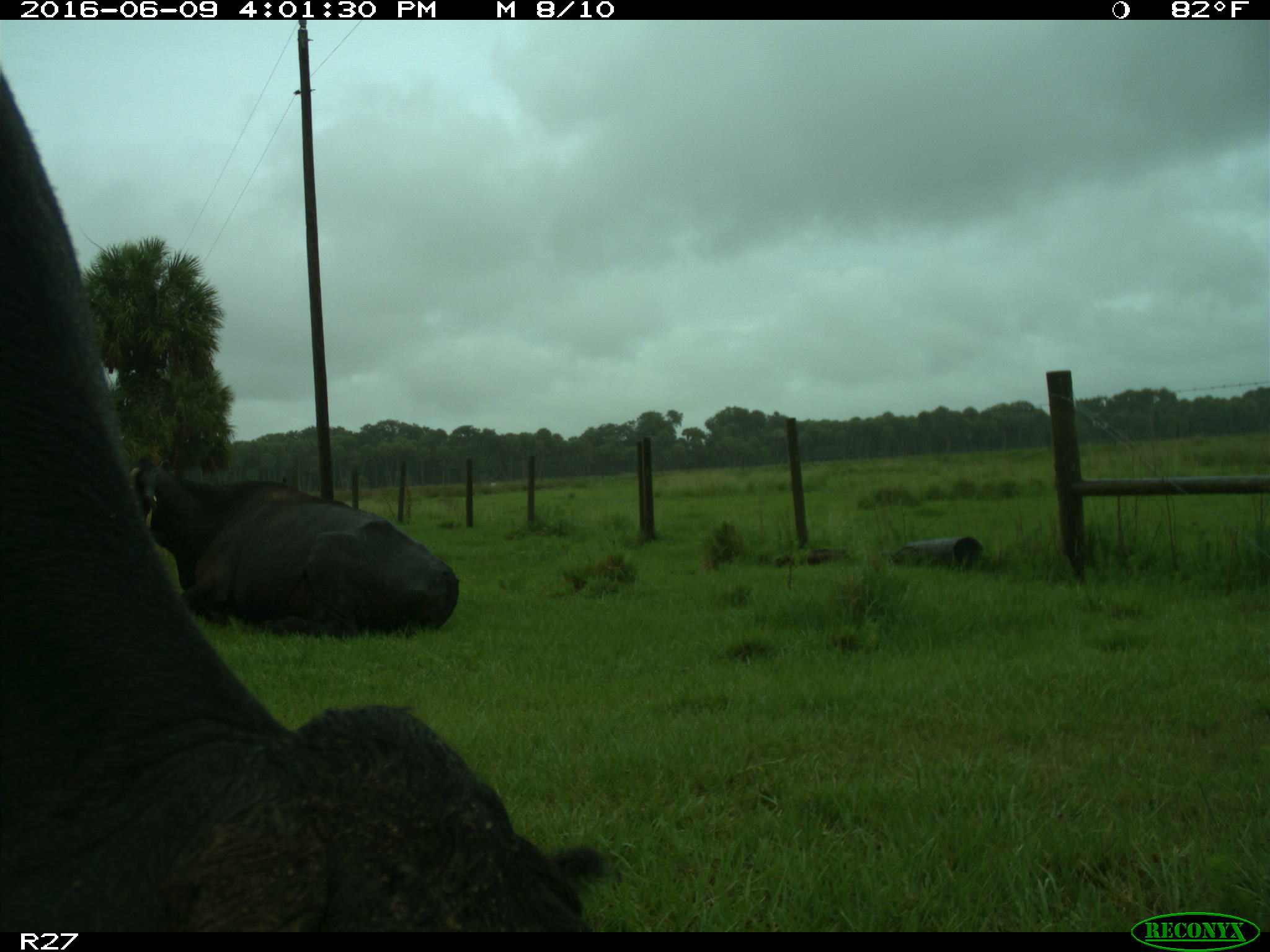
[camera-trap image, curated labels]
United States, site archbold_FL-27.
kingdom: Animalia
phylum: Chordata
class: Mammalia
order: Artiodactyla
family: Bovidae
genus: Bos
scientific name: Bos taurus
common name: domestic cow